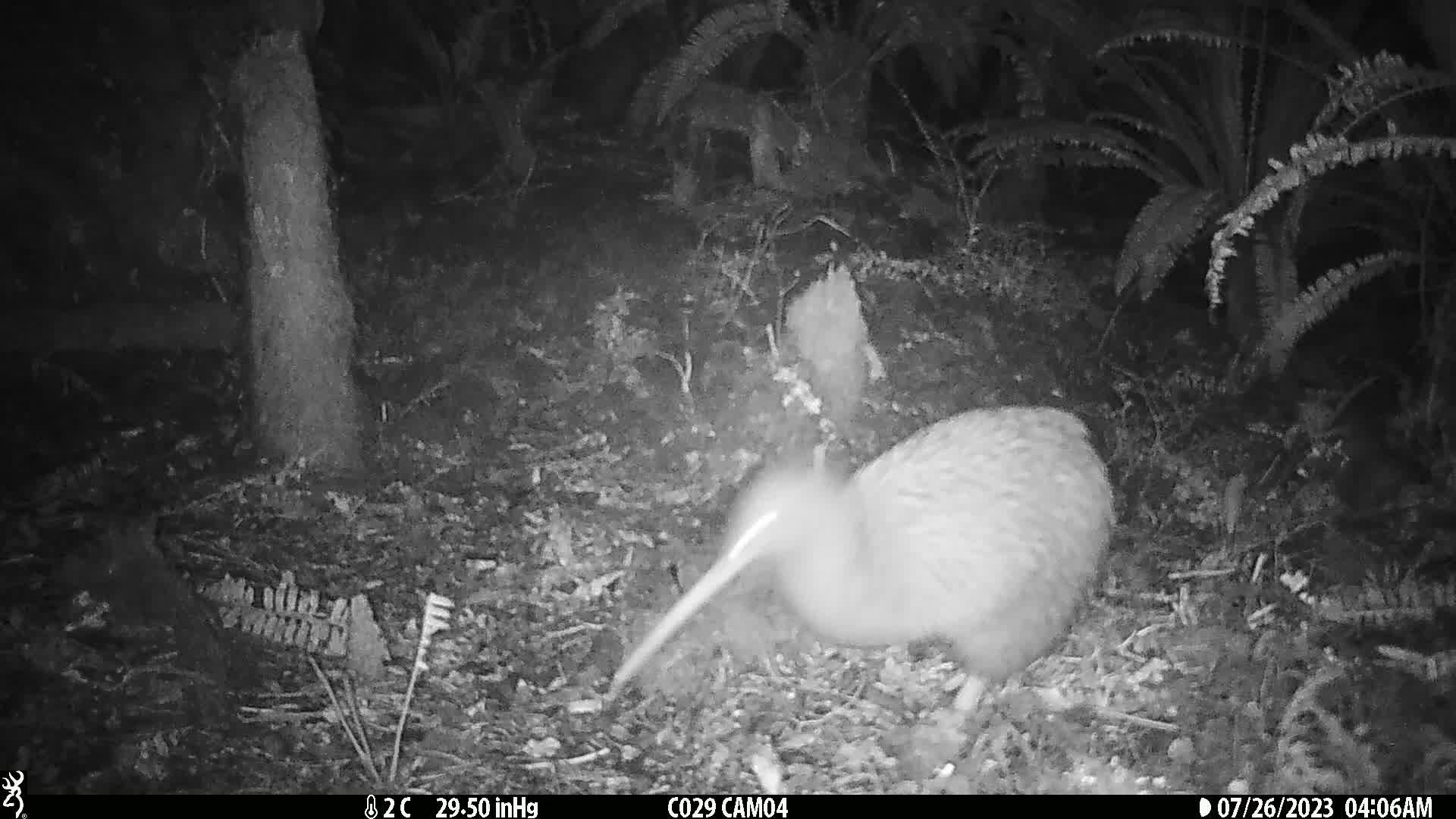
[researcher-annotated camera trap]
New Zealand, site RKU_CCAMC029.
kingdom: Animalia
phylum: Chordata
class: Aves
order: Apterygiformes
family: Apterygidae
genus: Apteryx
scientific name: Apteryx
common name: kiwi